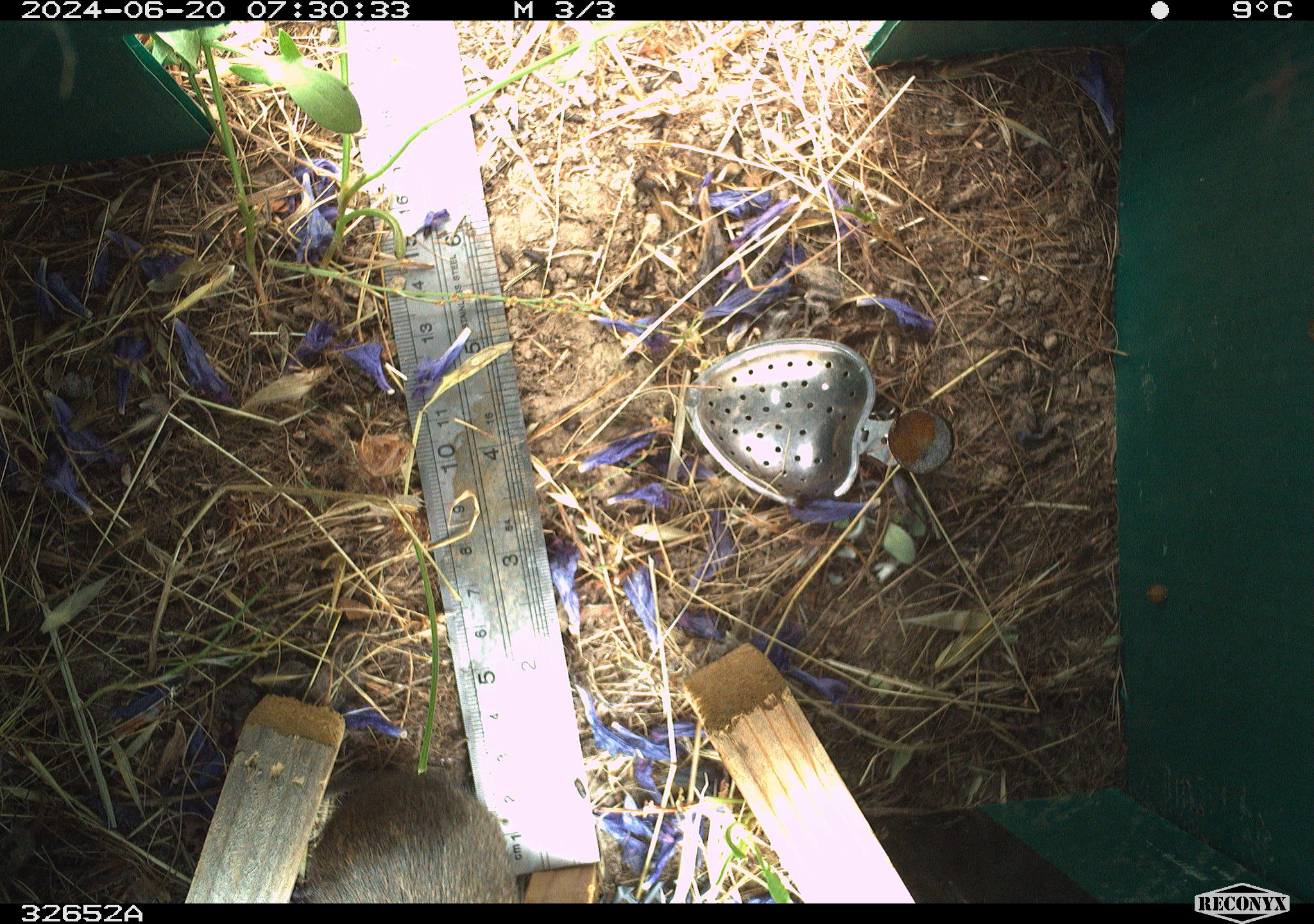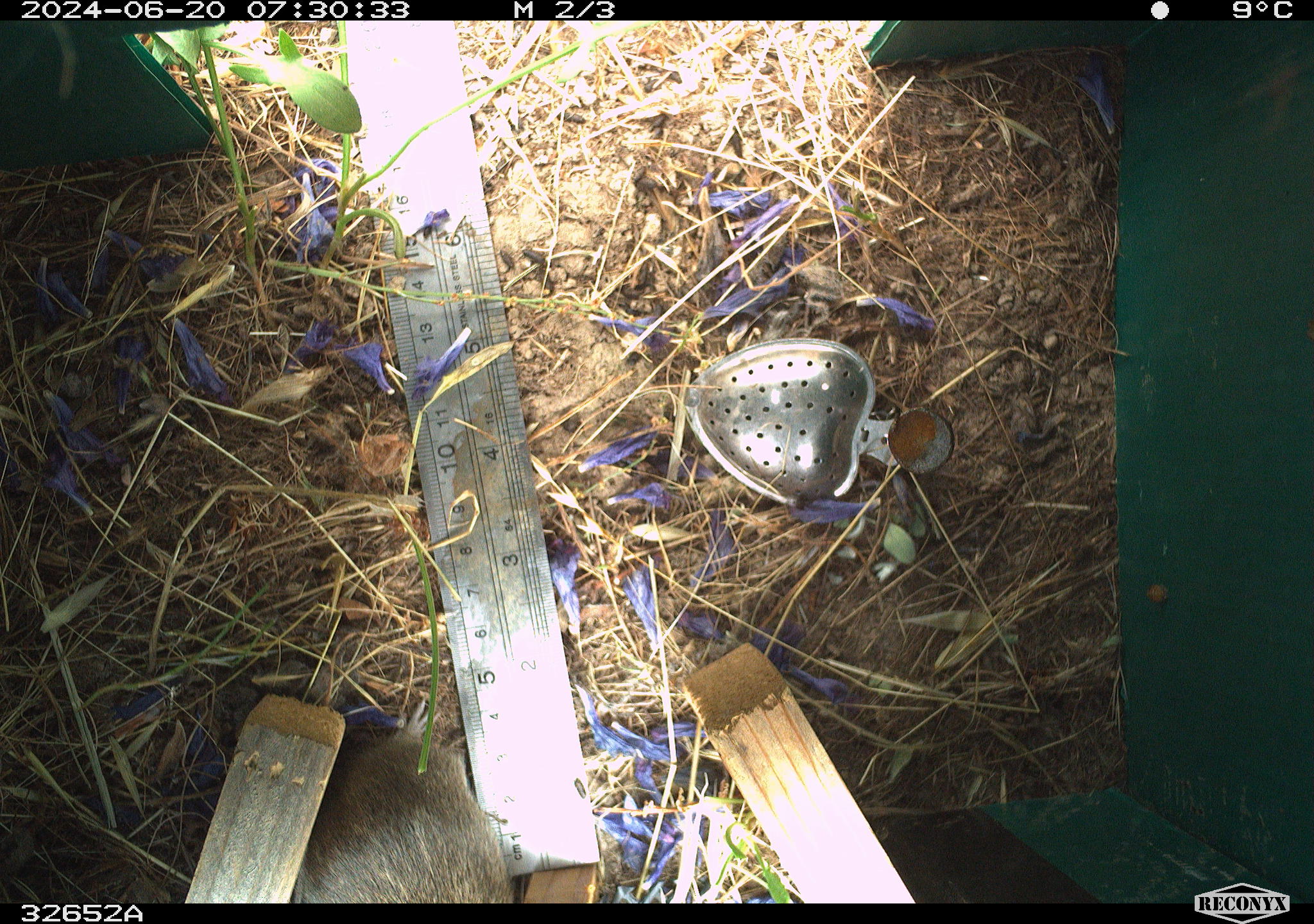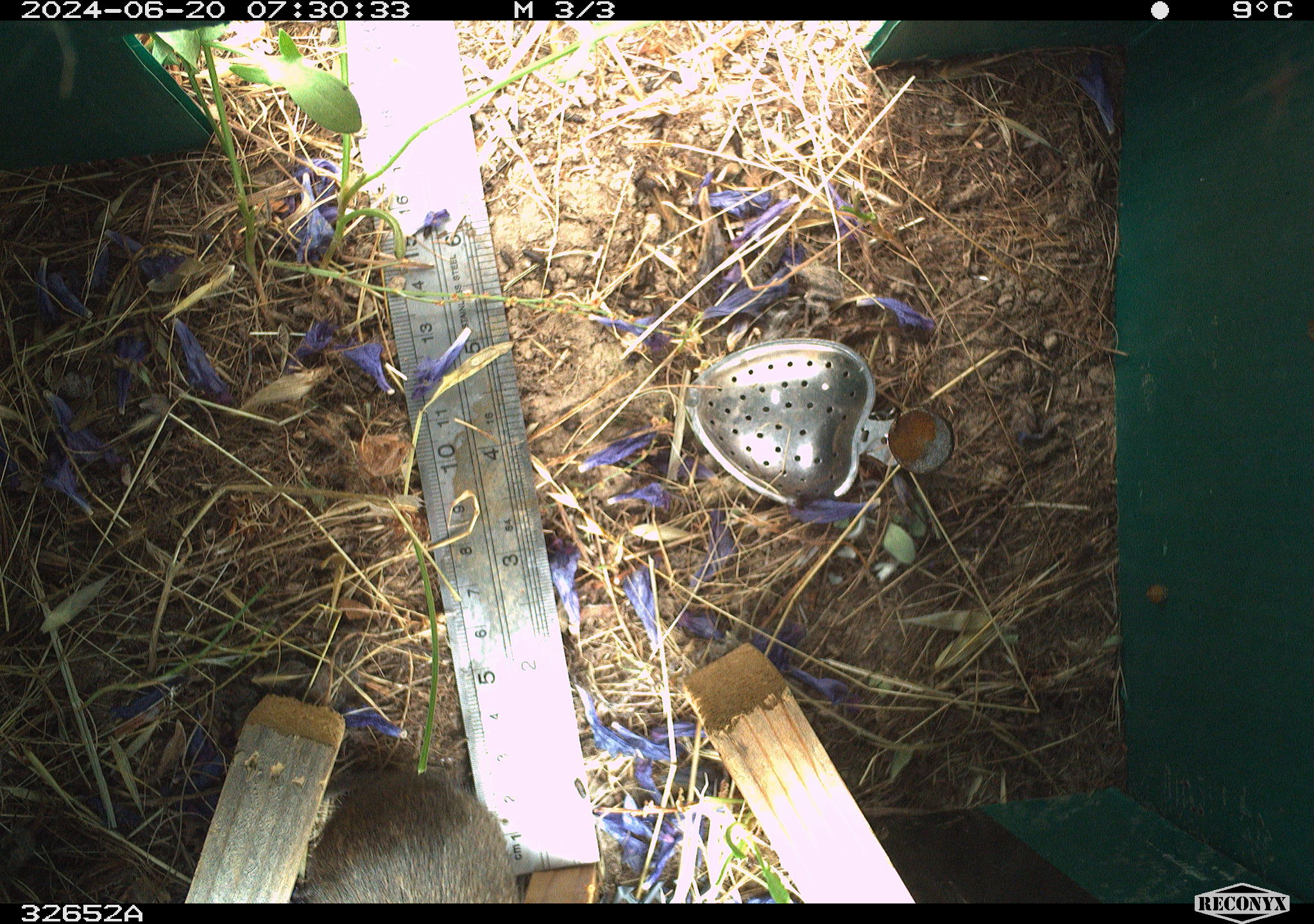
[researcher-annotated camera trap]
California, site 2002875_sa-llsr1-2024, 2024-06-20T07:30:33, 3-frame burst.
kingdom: Animalia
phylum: Chordata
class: Mammalia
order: Rodentia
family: Cricetidae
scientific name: Arvicolinae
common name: voles, lemmings, and muskrats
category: arvicolinae subfamily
Arvicolinae subfamily (voles, lemmings, and muskrats) (Arvicolinae).